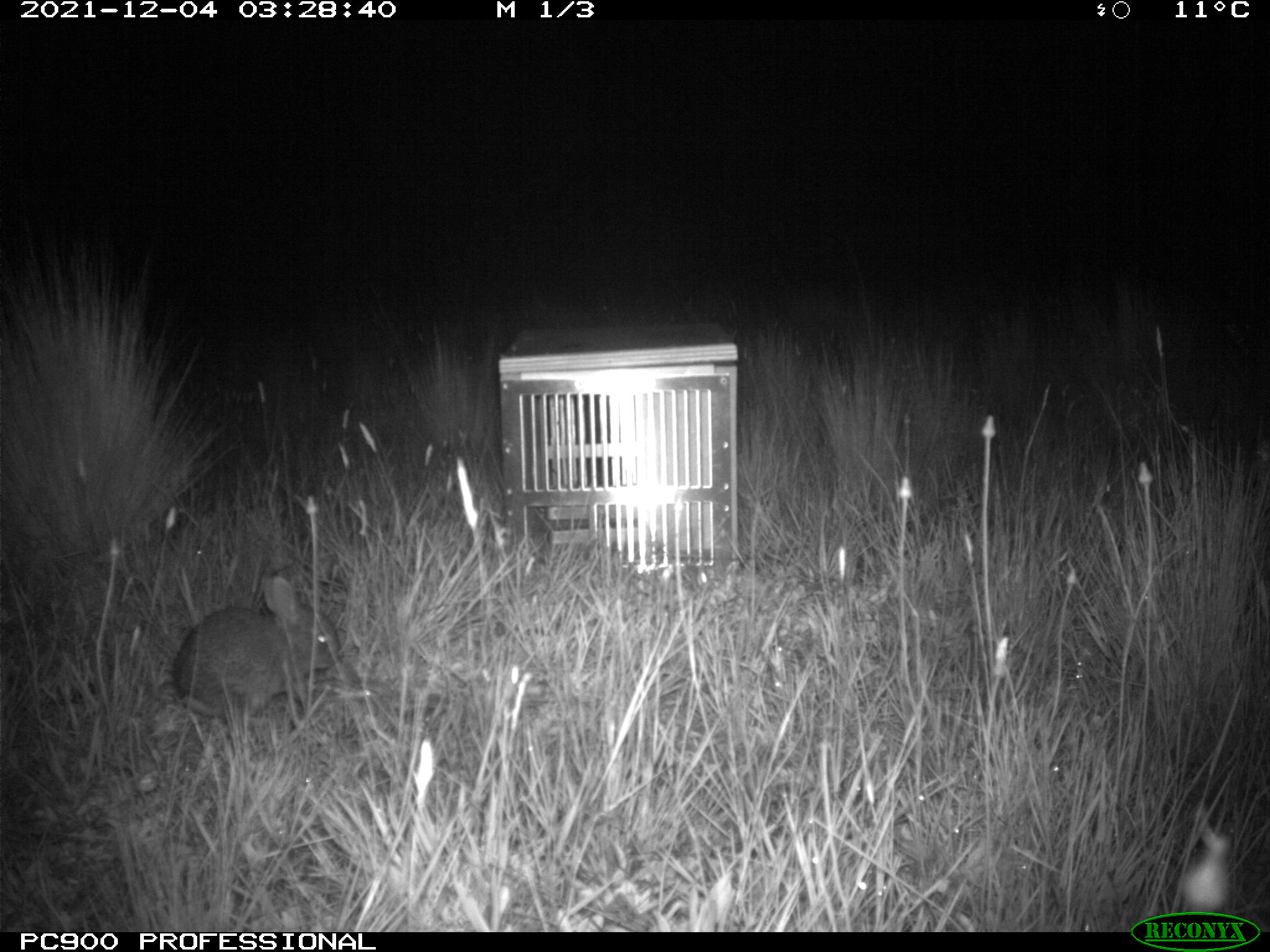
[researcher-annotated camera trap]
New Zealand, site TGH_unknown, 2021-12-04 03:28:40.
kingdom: Animalia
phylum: Chordata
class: Mammalia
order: Lagomorpha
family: Leporidae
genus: Oryctolagus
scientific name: Oryctolagus cuniculus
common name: european rabbit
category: rabbit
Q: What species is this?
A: Rabbit (european rabbit) (Oryctolagus cuniculus).